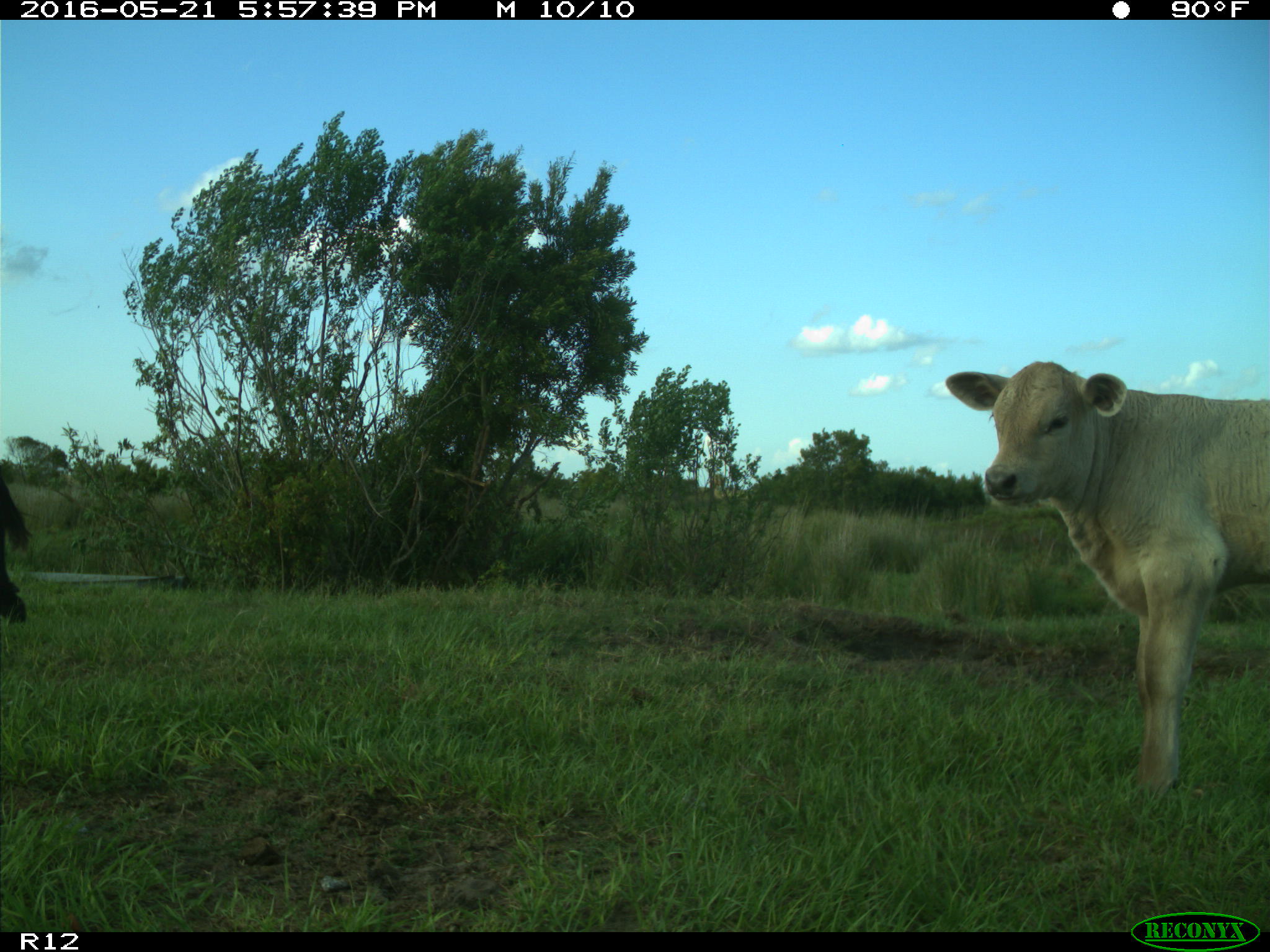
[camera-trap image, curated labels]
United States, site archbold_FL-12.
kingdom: Animalia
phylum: Chordata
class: Mammalia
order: Artiodactyla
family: Bovidae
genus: Bos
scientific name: Bos taurus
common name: domestic cow